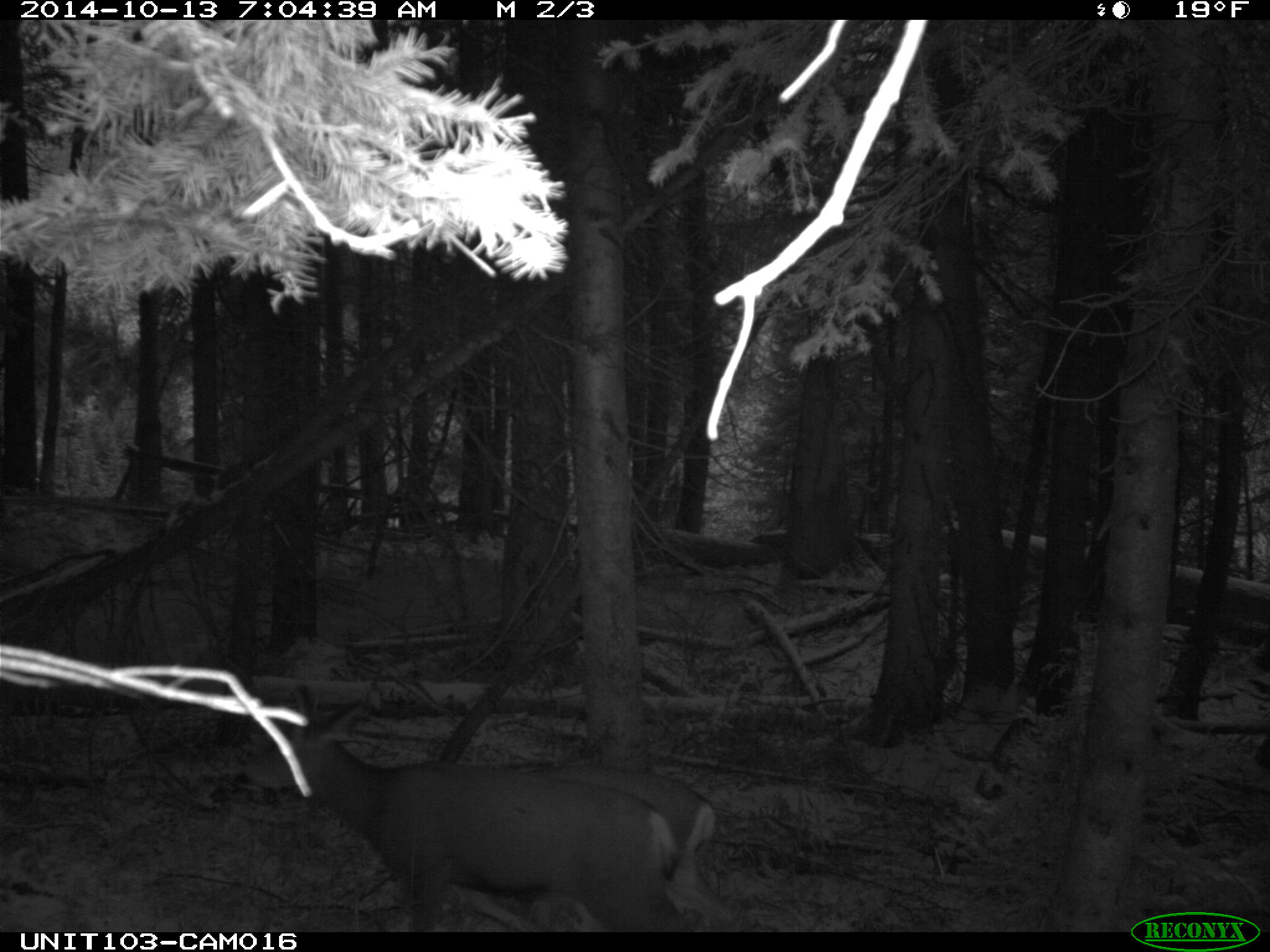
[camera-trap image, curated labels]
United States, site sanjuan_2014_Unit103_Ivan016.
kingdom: Animalia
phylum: Chordata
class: Mammalia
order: Artiodactyla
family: Cervidae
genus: Odocoileus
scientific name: Odocoileus hemionus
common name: mule deer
Odocoileus hemionus (mule deer).